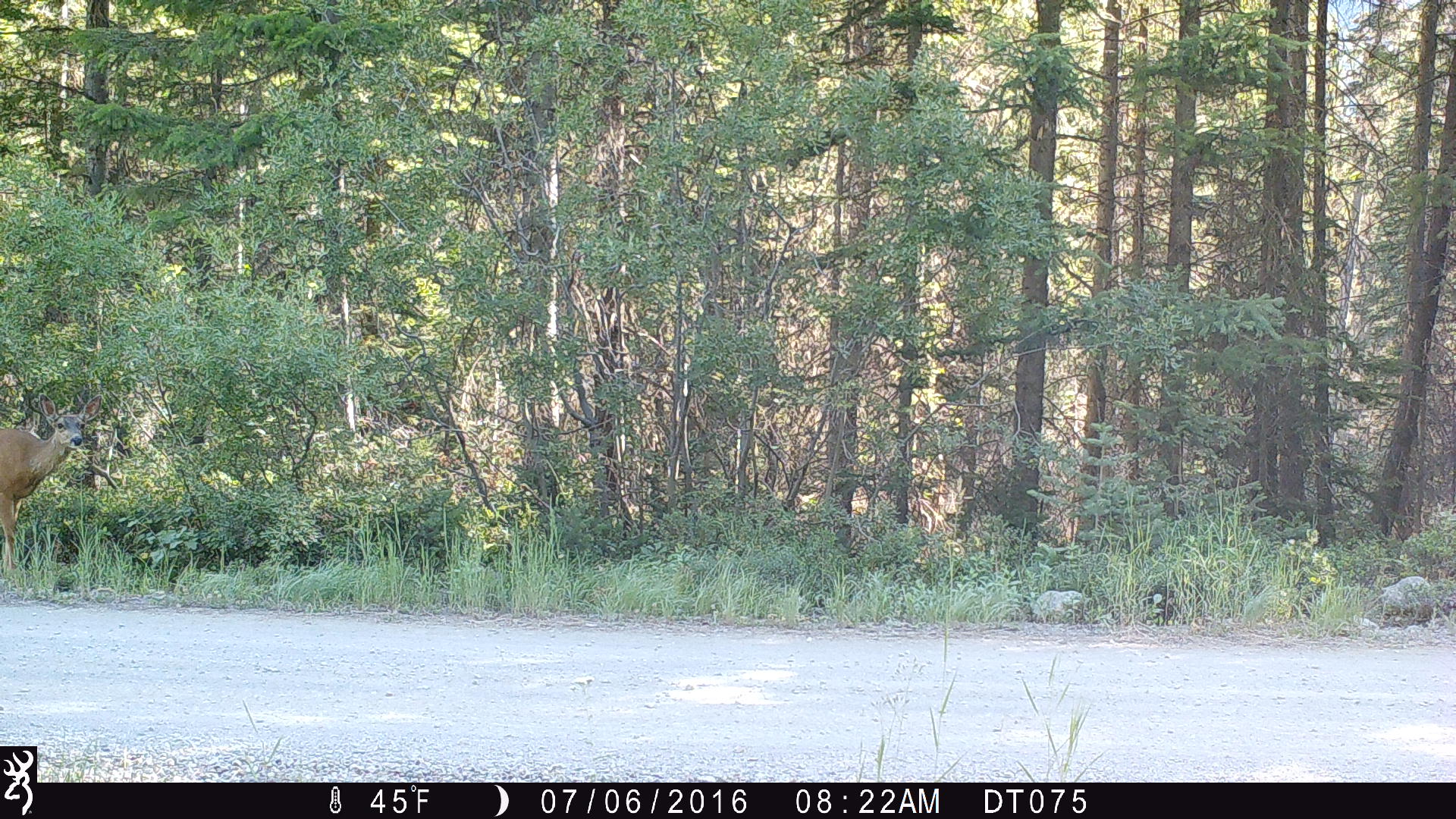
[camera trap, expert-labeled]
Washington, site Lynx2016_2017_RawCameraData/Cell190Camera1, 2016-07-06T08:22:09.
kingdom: Animalia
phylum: Chordata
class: Mammalia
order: Artiodactyla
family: Cervidae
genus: Odocoileus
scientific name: Odocoileus hemionus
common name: mule deer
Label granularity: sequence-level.